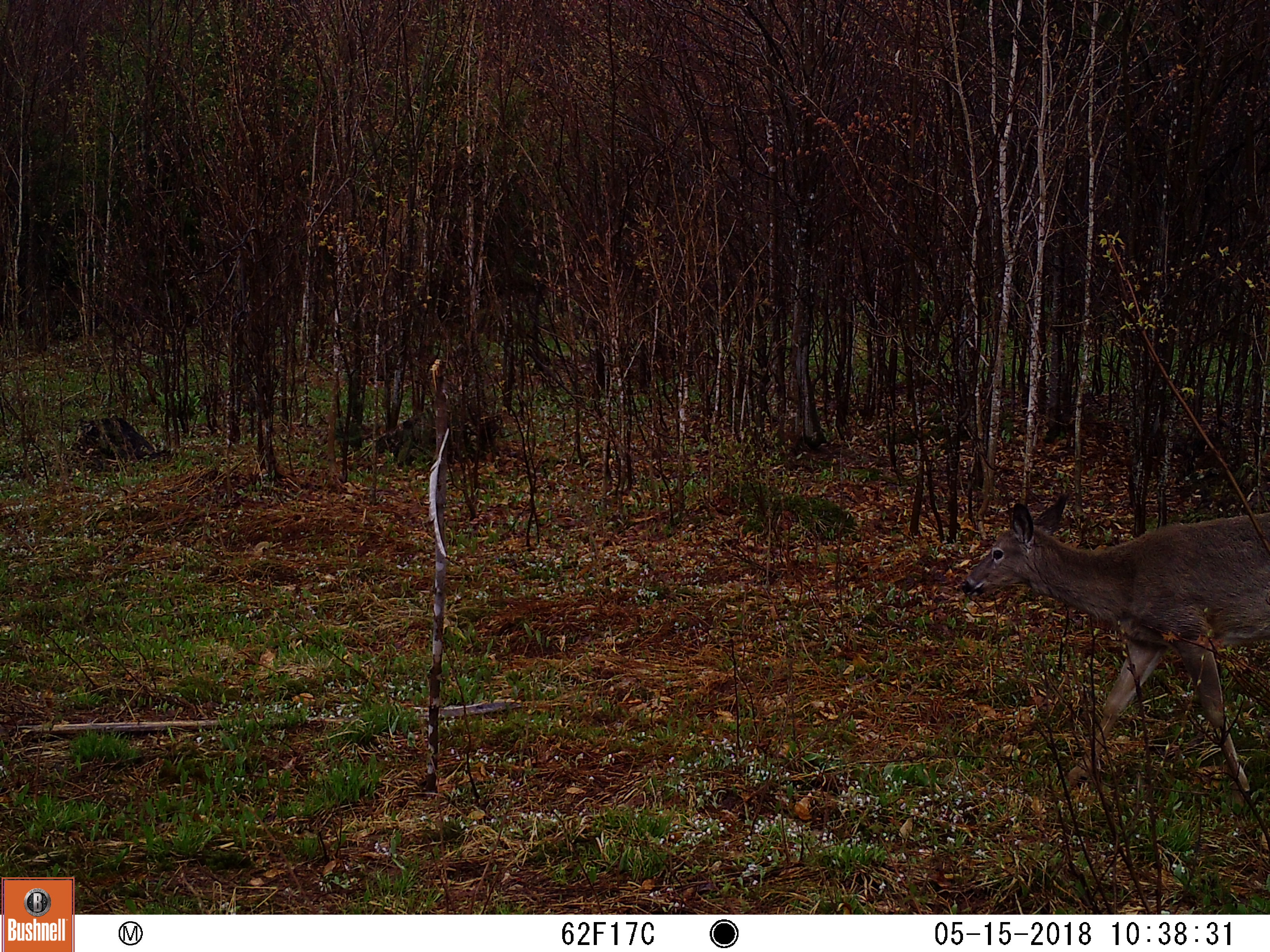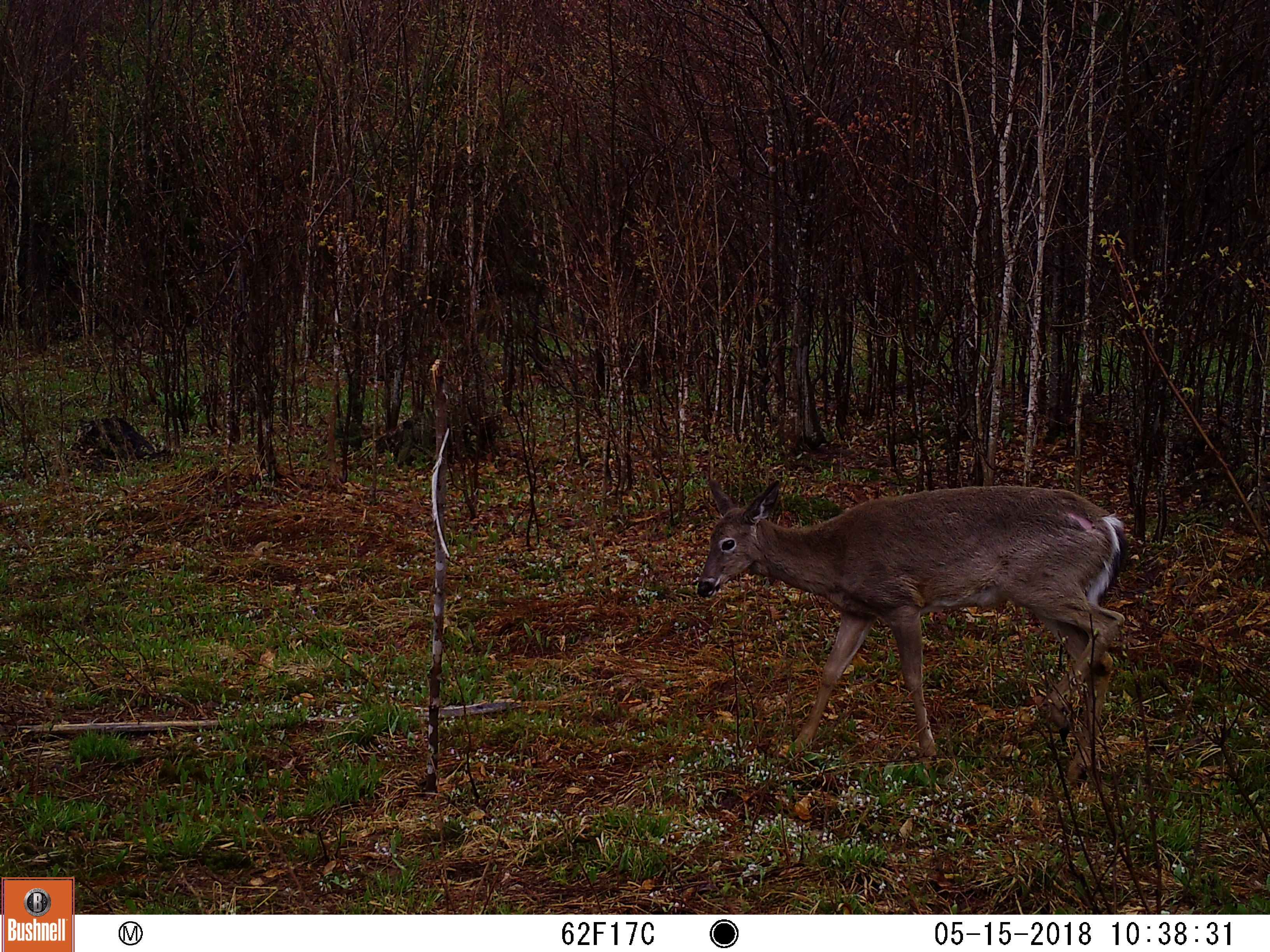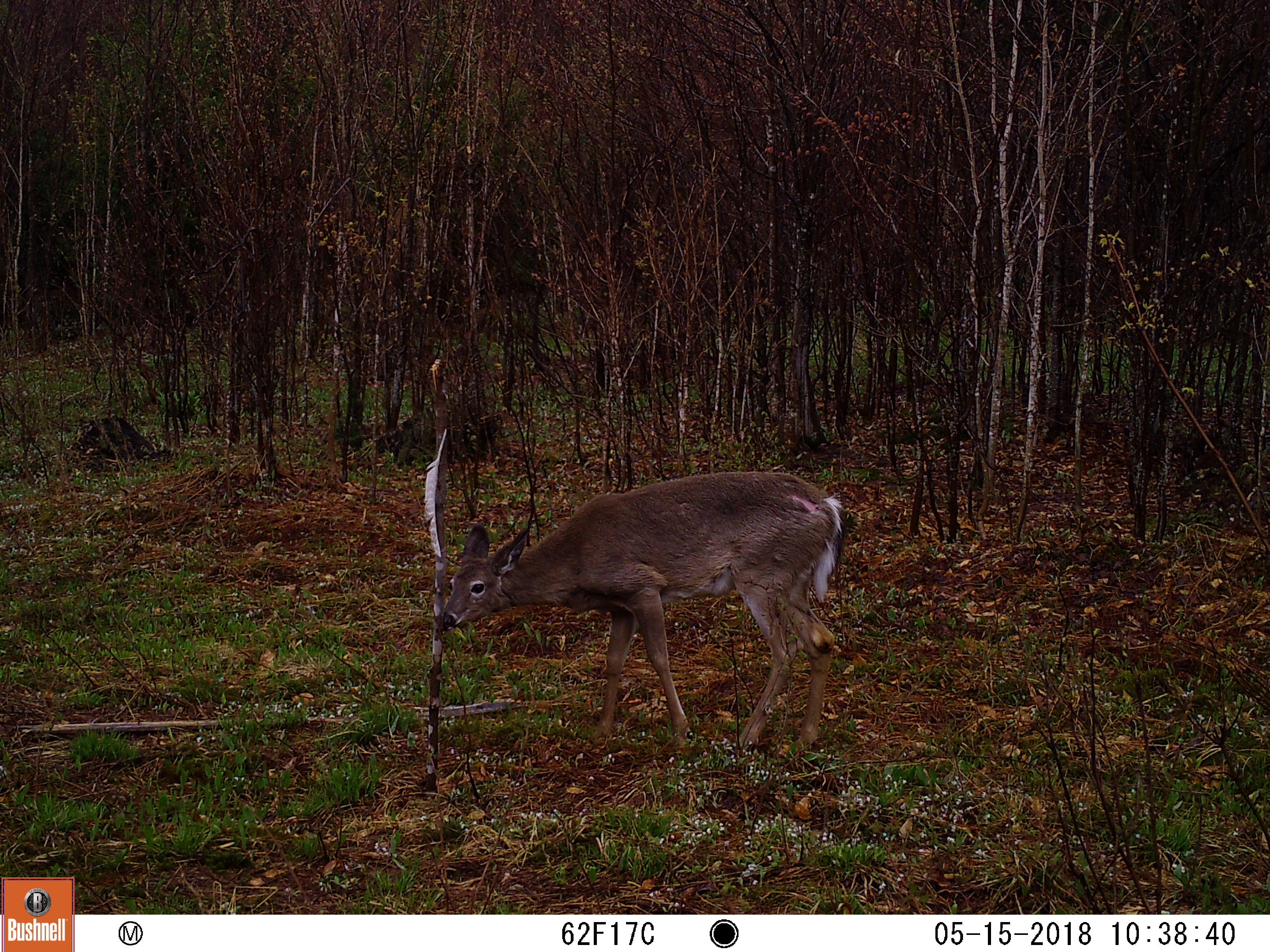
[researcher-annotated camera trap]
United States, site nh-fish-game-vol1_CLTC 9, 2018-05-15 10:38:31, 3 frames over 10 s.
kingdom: Animalia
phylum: Chordata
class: Mammalia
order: Artiodactyla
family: Cervidae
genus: Odocoileus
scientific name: Odocoileus virginianus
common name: white-tailed deer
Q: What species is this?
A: White-tailed deer (Odocoileus virginianus).